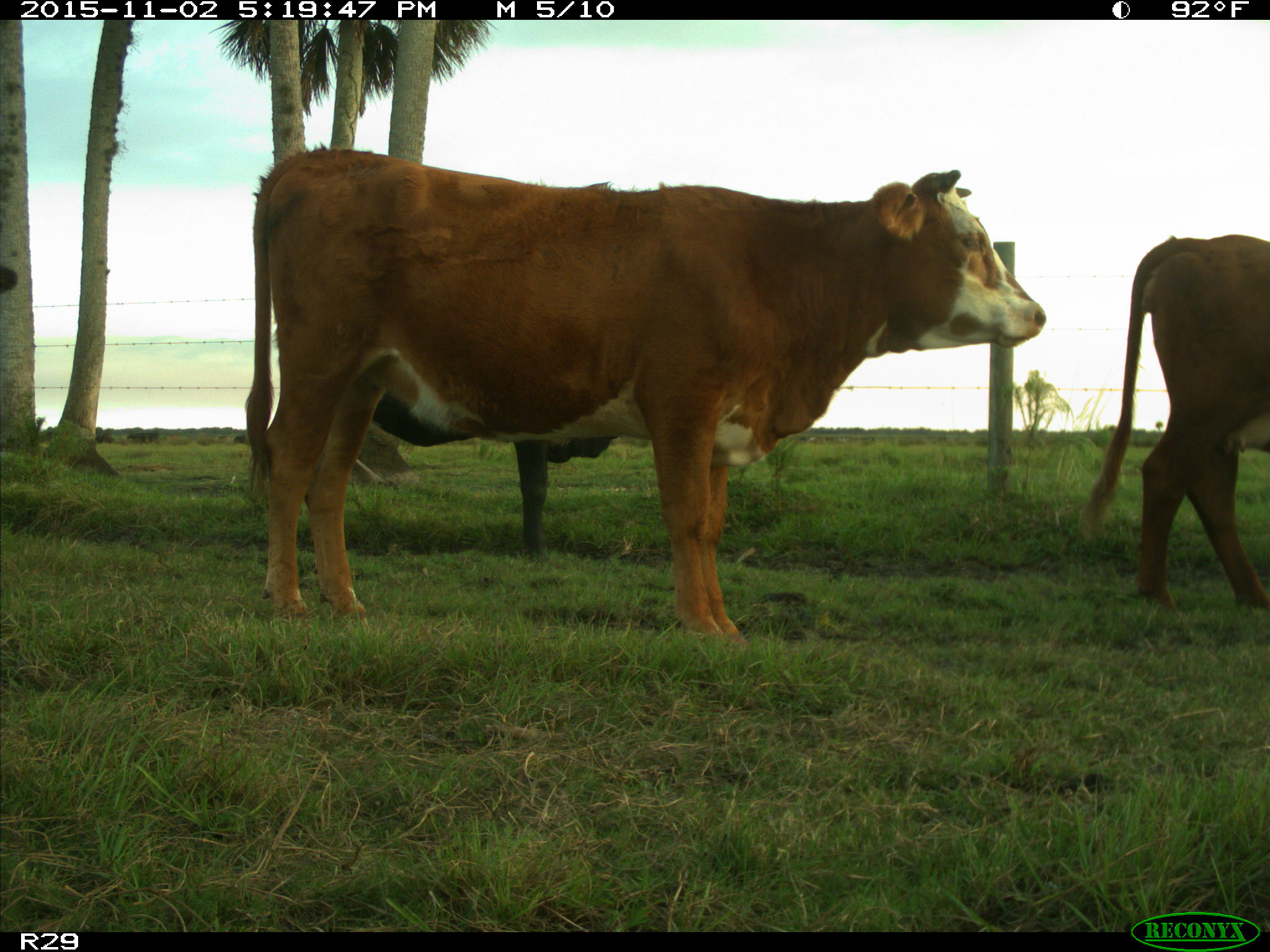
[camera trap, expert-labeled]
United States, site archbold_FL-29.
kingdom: Animalia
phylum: Chordata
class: Mammalia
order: Artiodactyla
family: Bovidae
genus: Bos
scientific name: Bos taurus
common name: domestic cow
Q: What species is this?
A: Bos taurus (domestic cow).